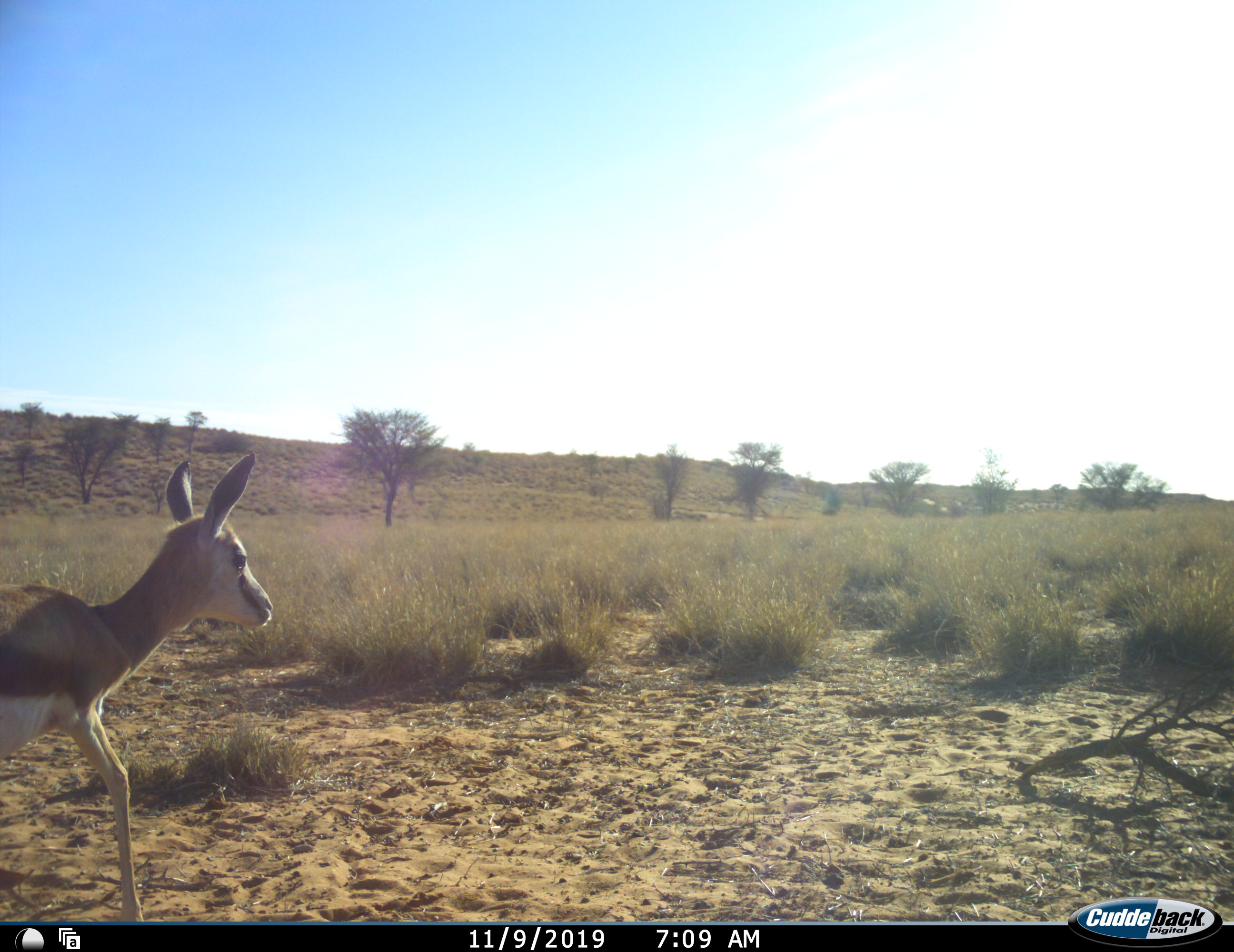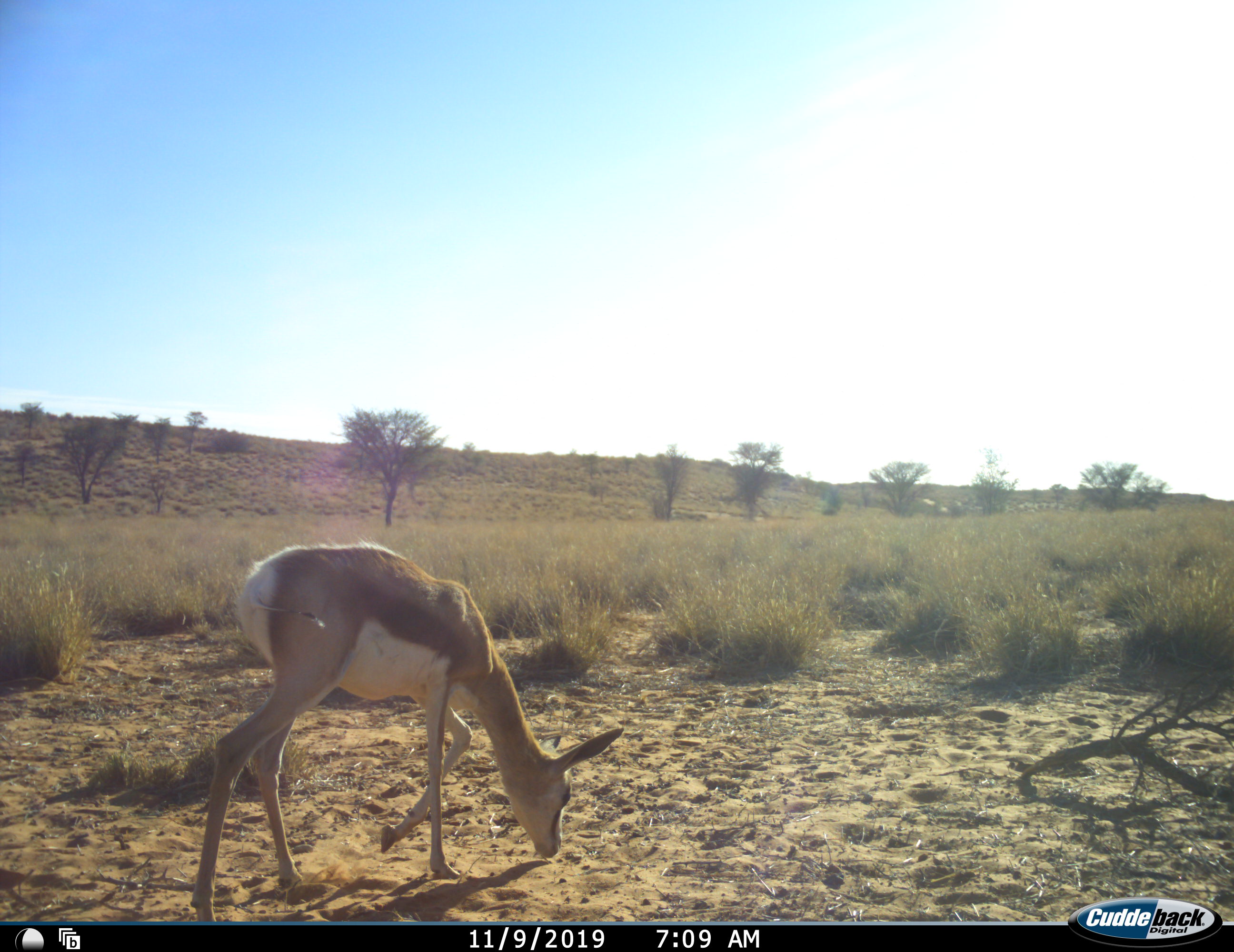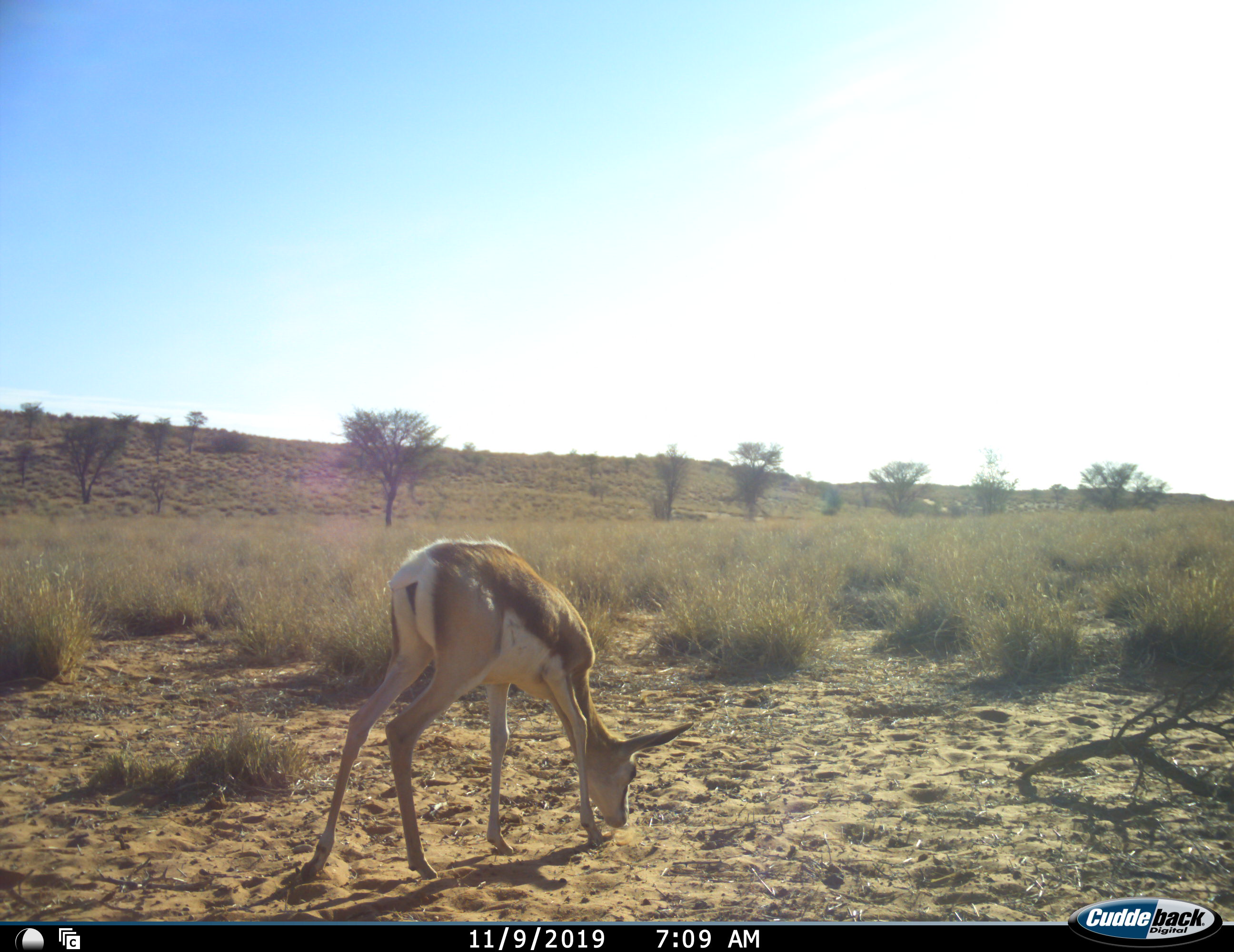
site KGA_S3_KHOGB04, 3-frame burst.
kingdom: Animalia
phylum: Chordata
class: Mammalia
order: Artiodactyla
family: Bovidae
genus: Antidorcas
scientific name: Antidorcas marsupialis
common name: springbok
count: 1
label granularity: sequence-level